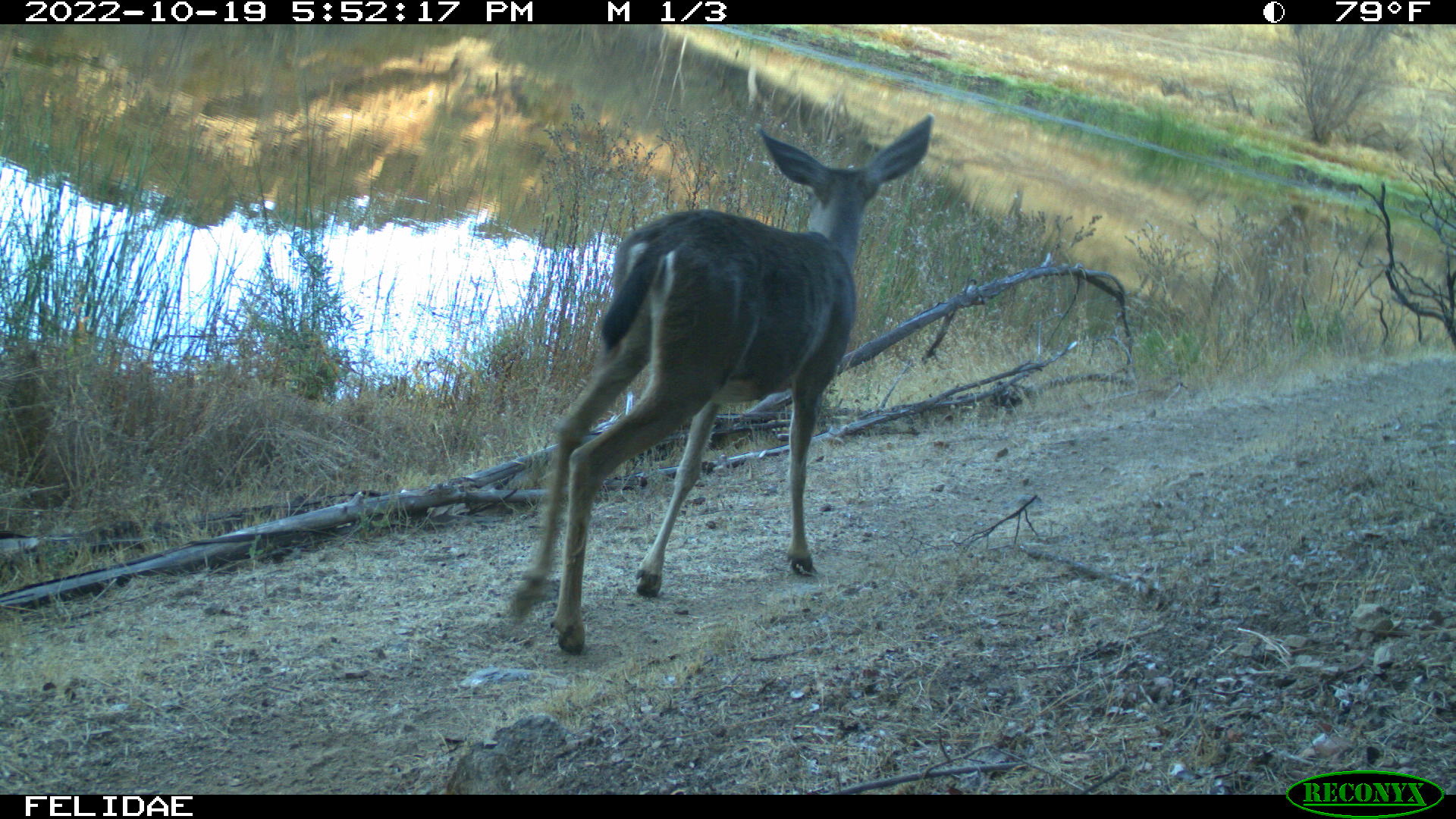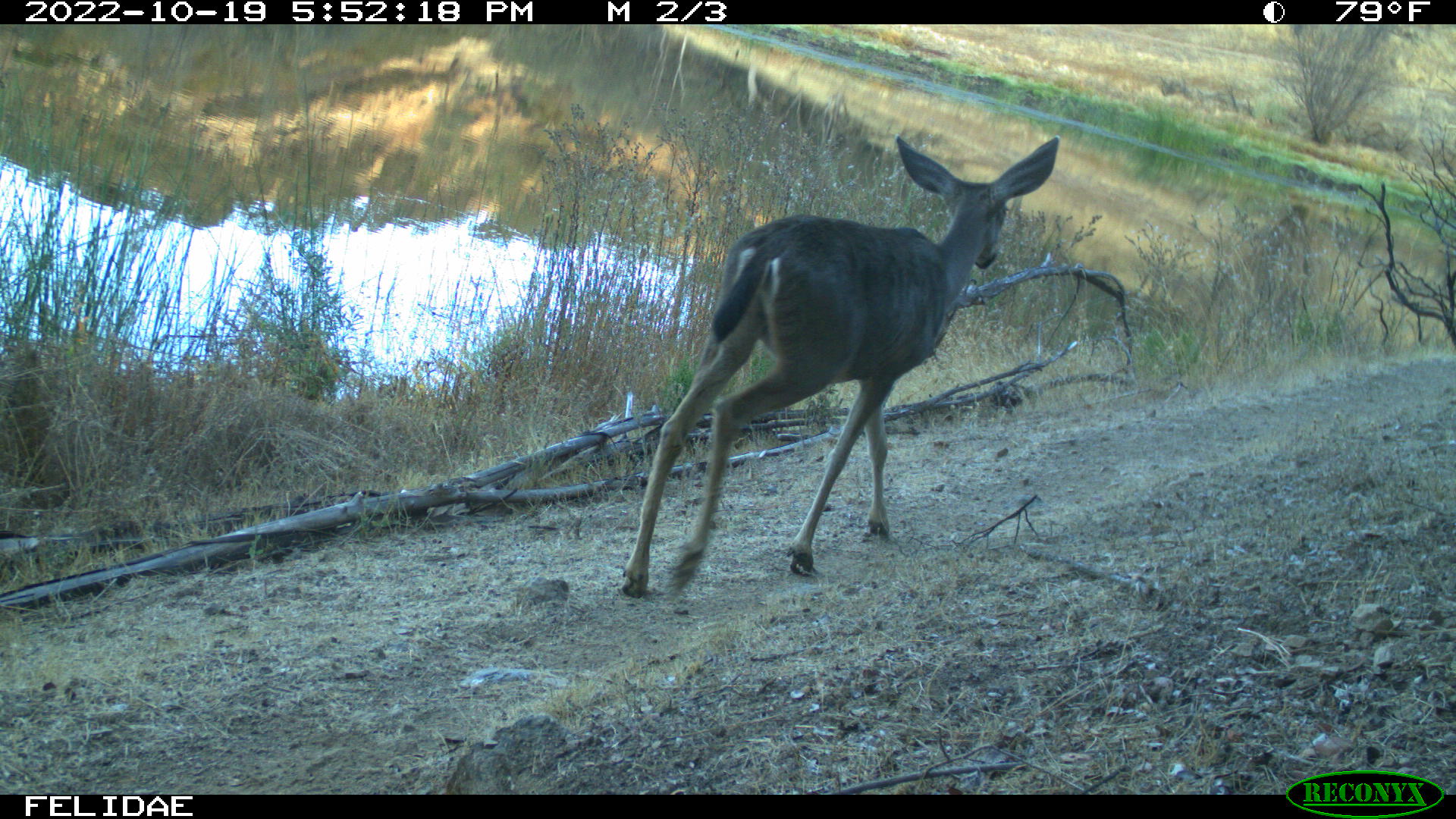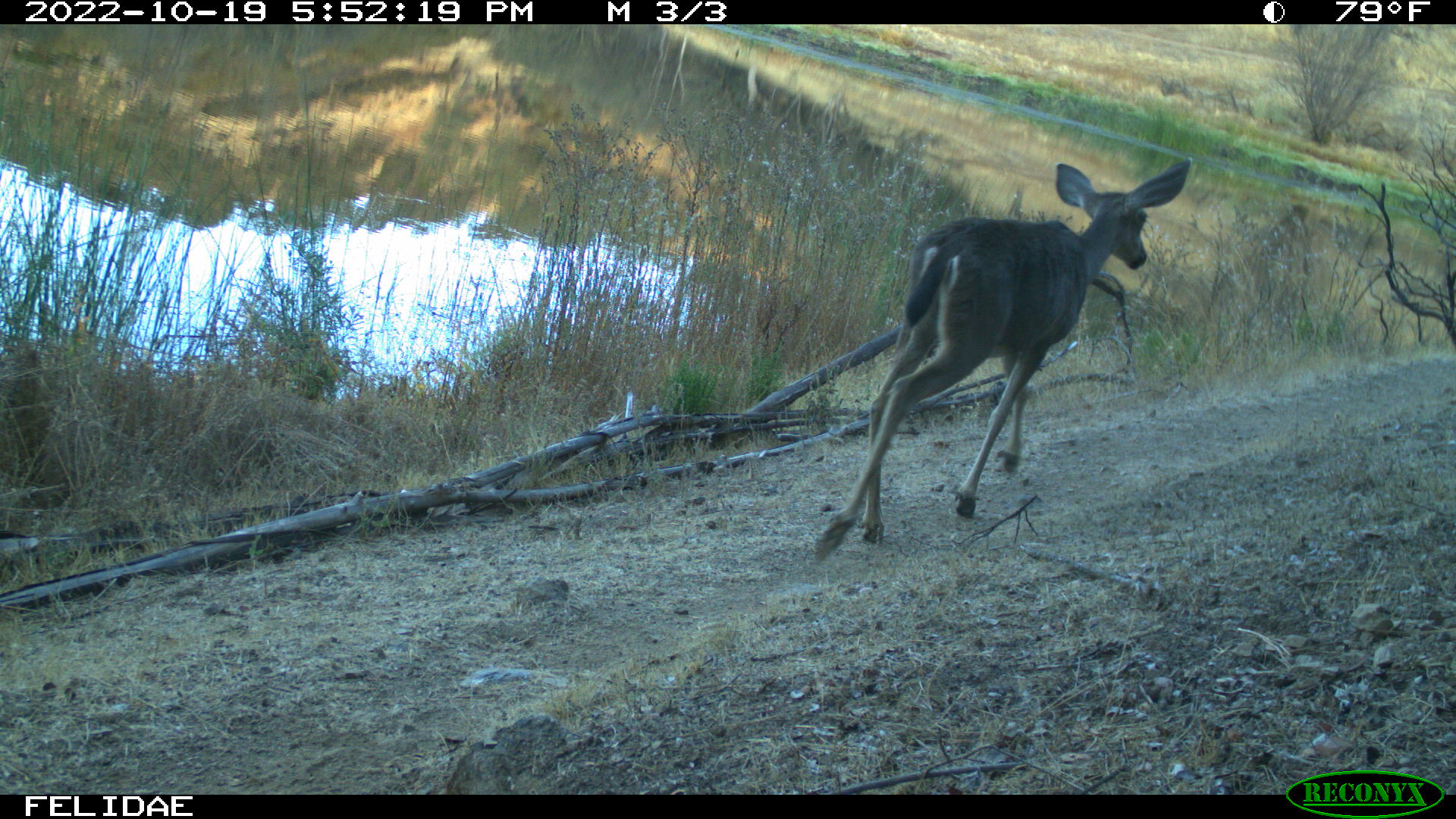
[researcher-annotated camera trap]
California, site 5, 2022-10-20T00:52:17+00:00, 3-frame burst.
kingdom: Animalia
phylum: Chordata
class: Mammalia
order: Artiodactyla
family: Cervidae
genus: Odocoileus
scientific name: Odocoileus hemionus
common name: mule deer